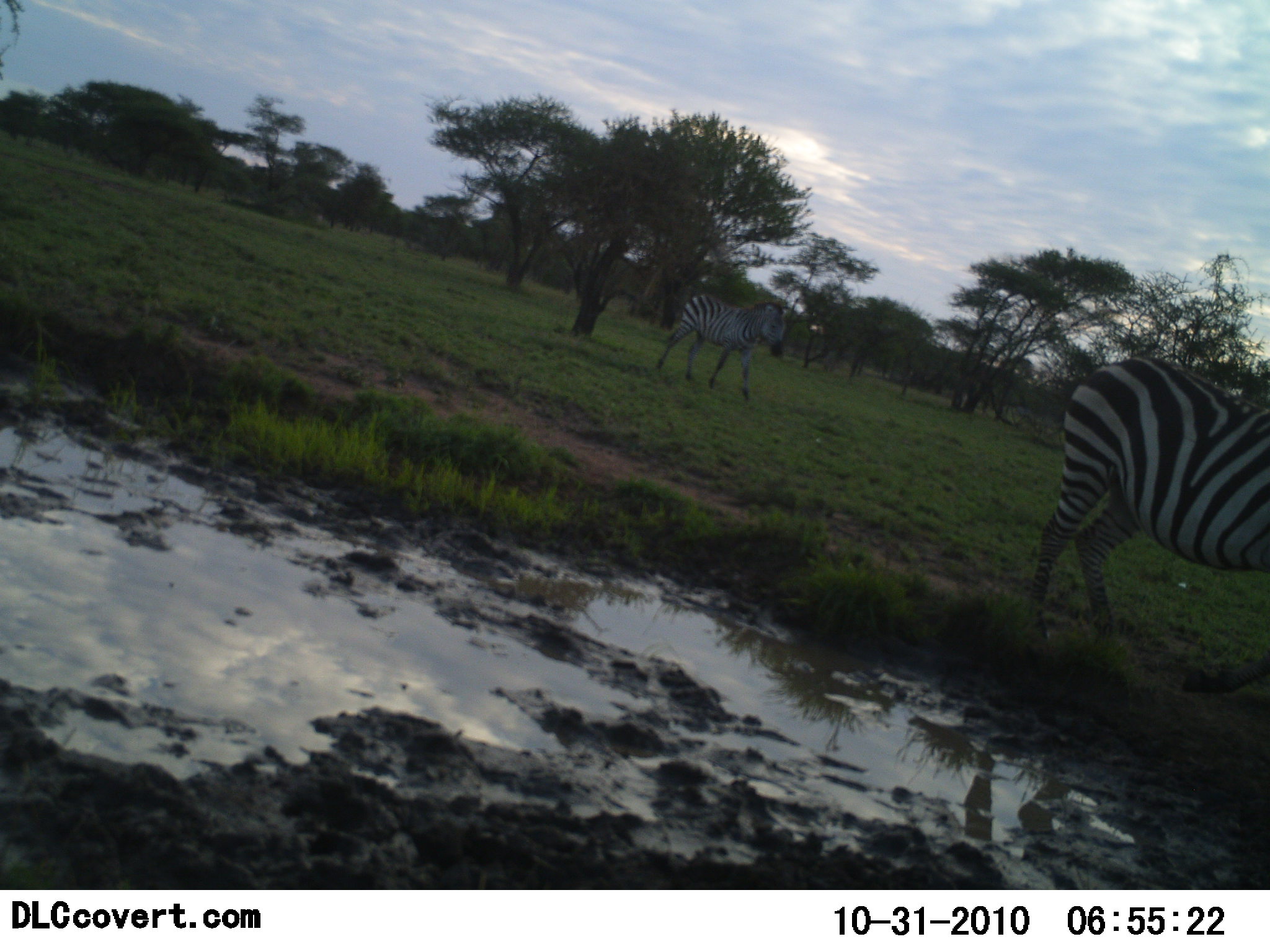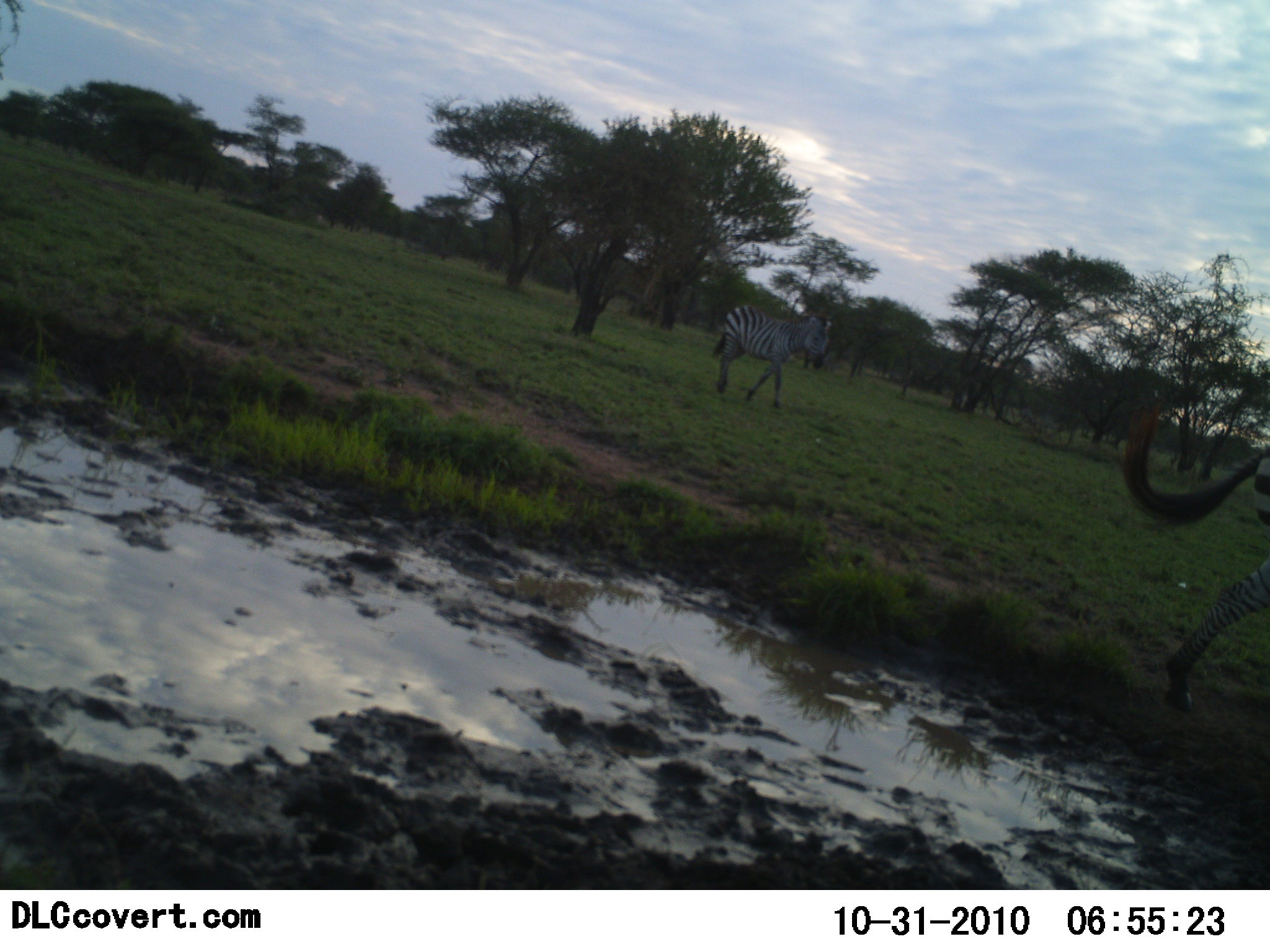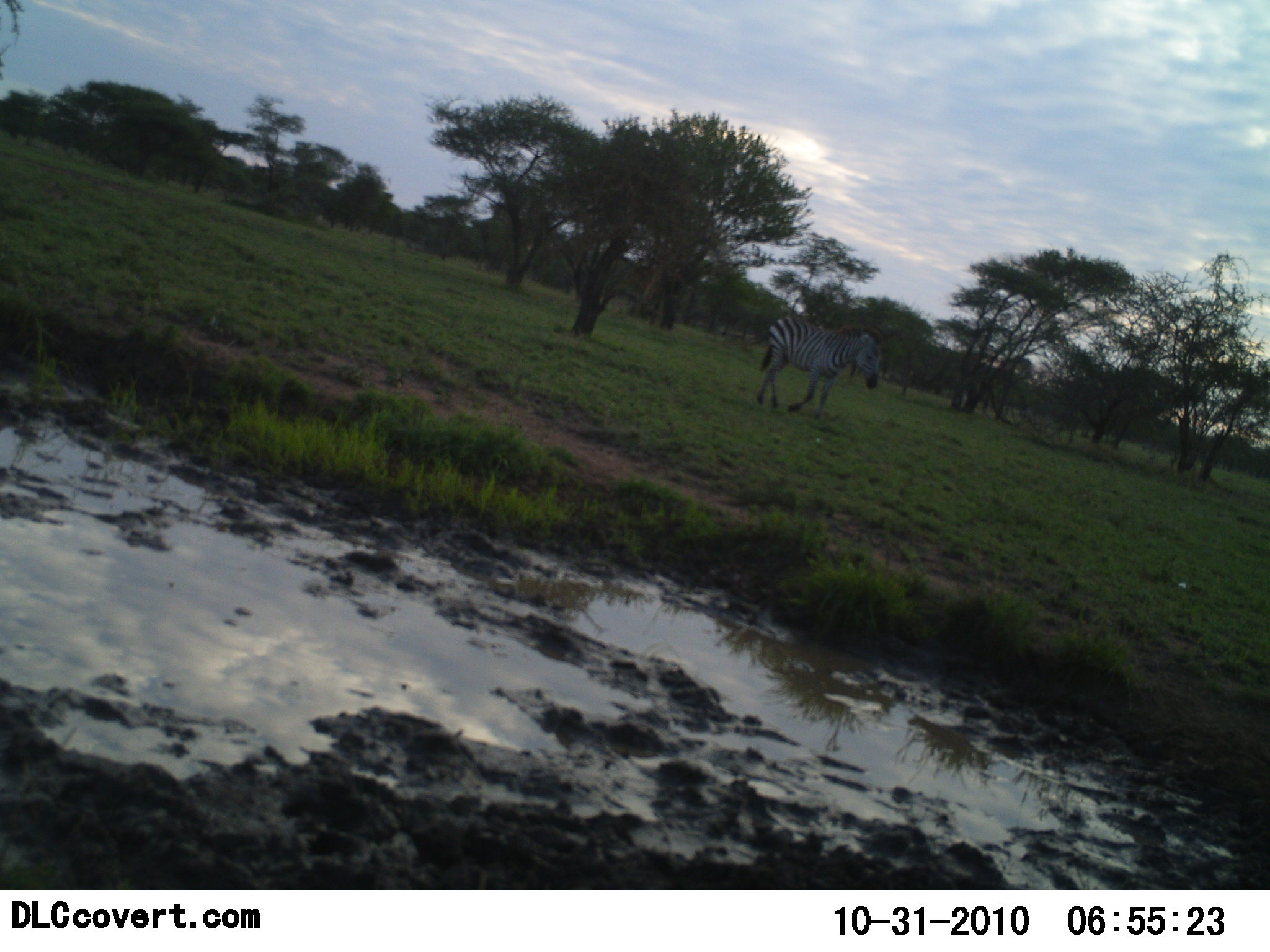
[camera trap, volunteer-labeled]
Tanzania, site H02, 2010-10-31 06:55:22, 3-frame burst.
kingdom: Animalia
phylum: Chordata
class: Mammalia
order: Perissodactyla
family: Equidae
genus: Equus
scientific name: Equus quagga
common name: plains zebra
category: zebra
Zebra (plains zebra) (Equus quagga), count 2. Behavior (volunteer vote fractions): standing 0%, resting 0%, moving 100%, interacting 0%. Young present (vote fraction): 0%. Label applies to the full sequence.